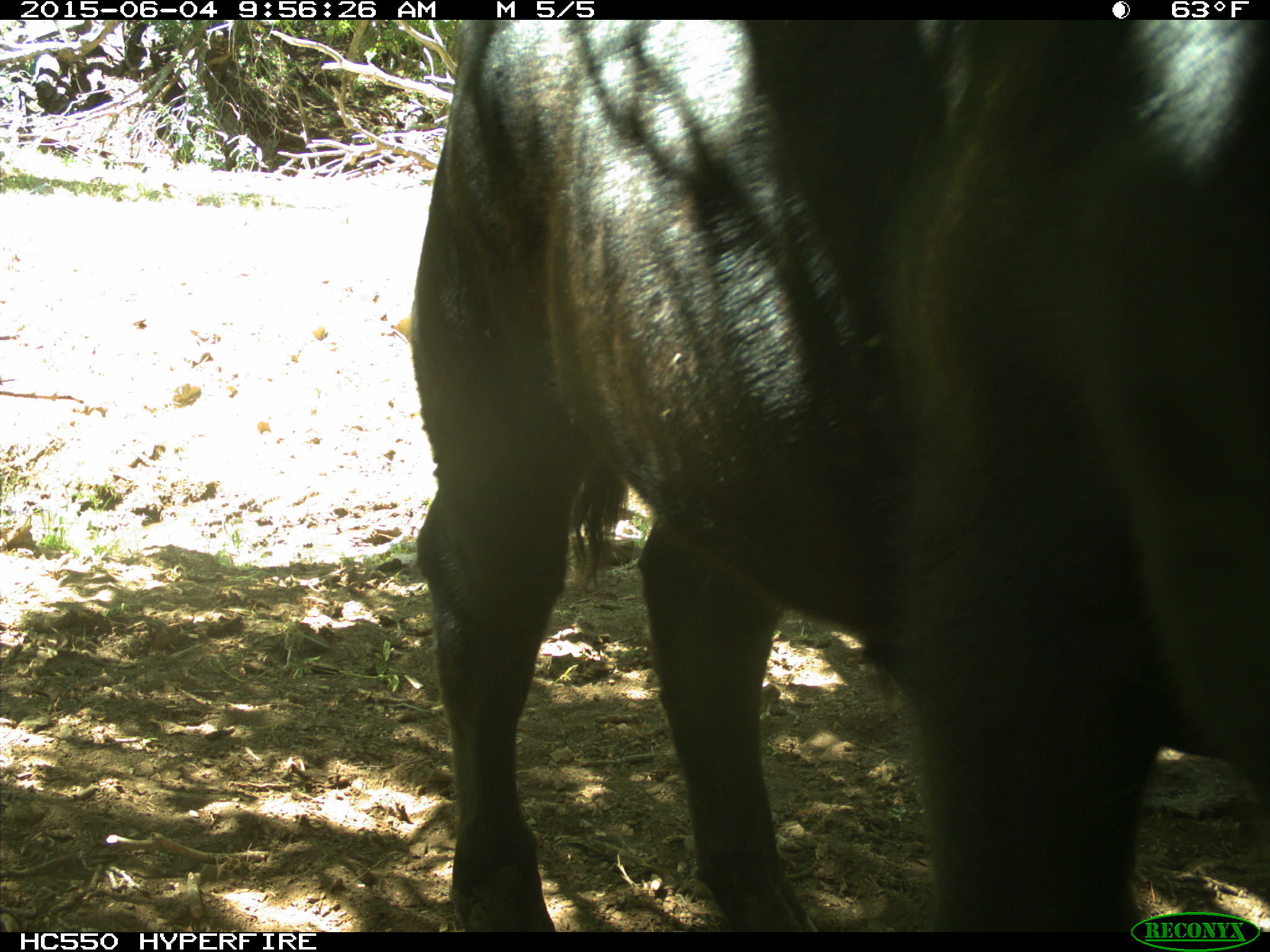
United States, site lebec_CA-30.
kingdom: Animalia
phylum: Chordata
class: Mammalia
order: Artiodactyla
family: Bovidae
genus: Bos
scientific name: Bos taurus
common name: domestic cow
Bos taurus (domestic cow).